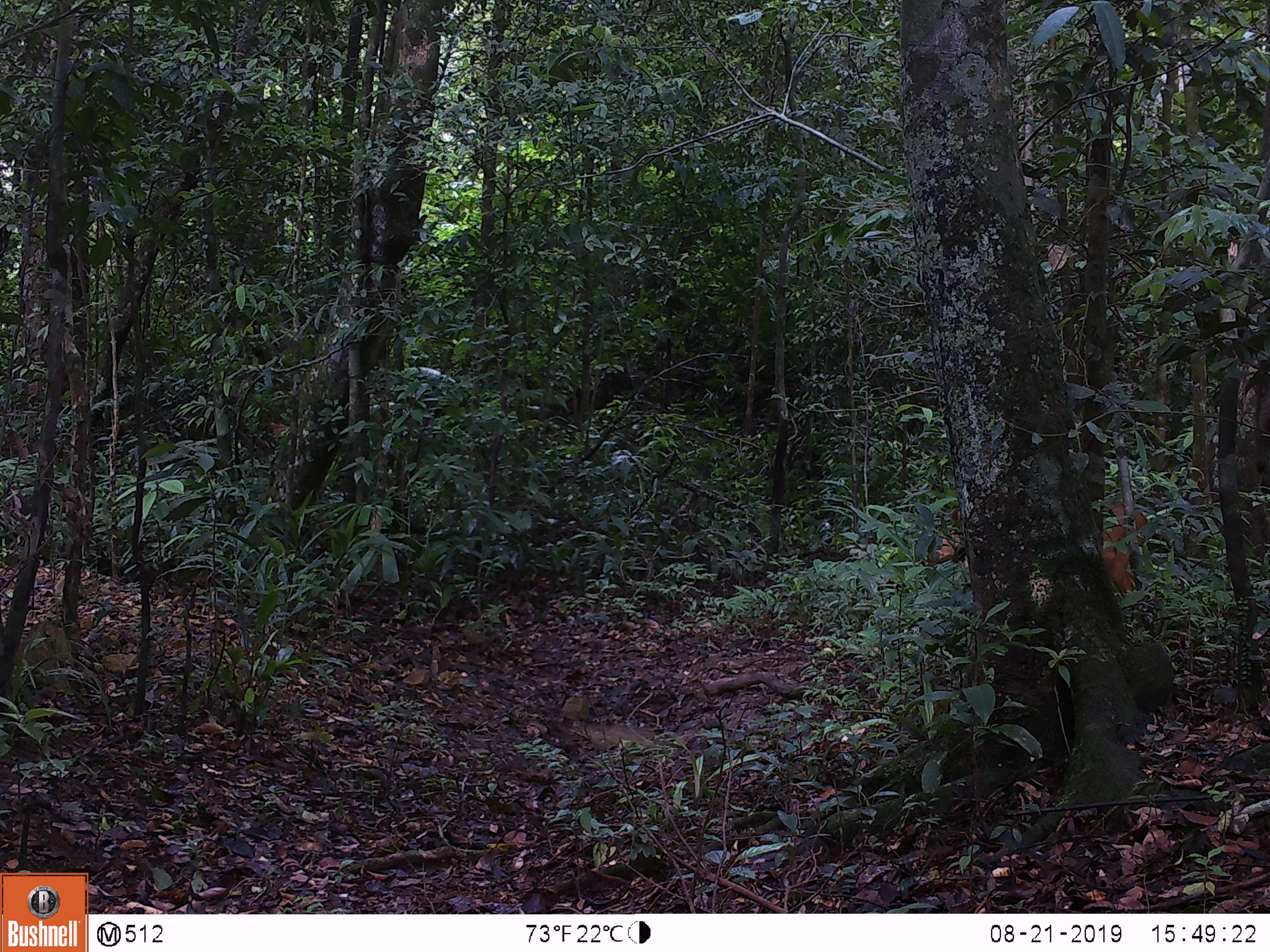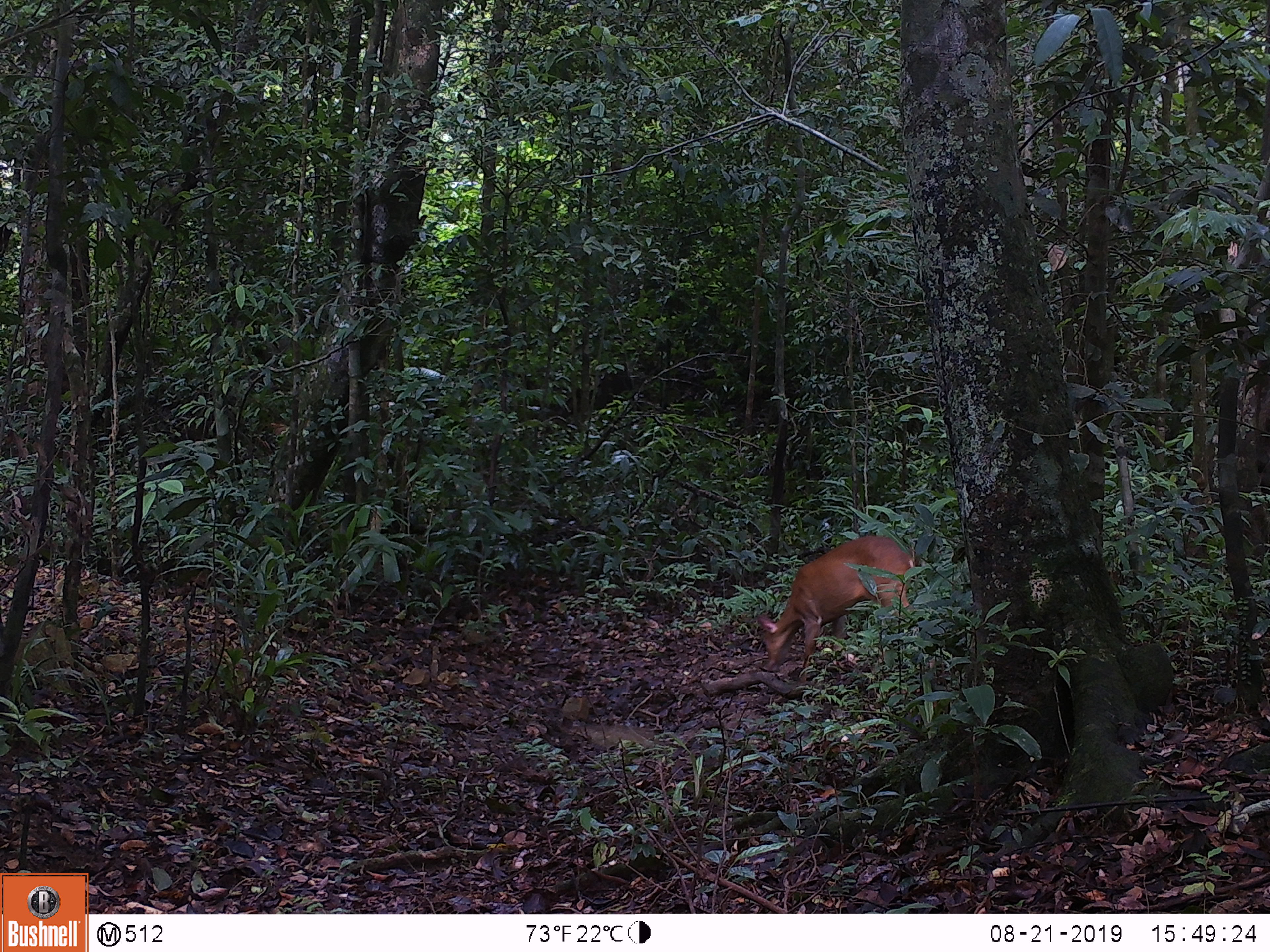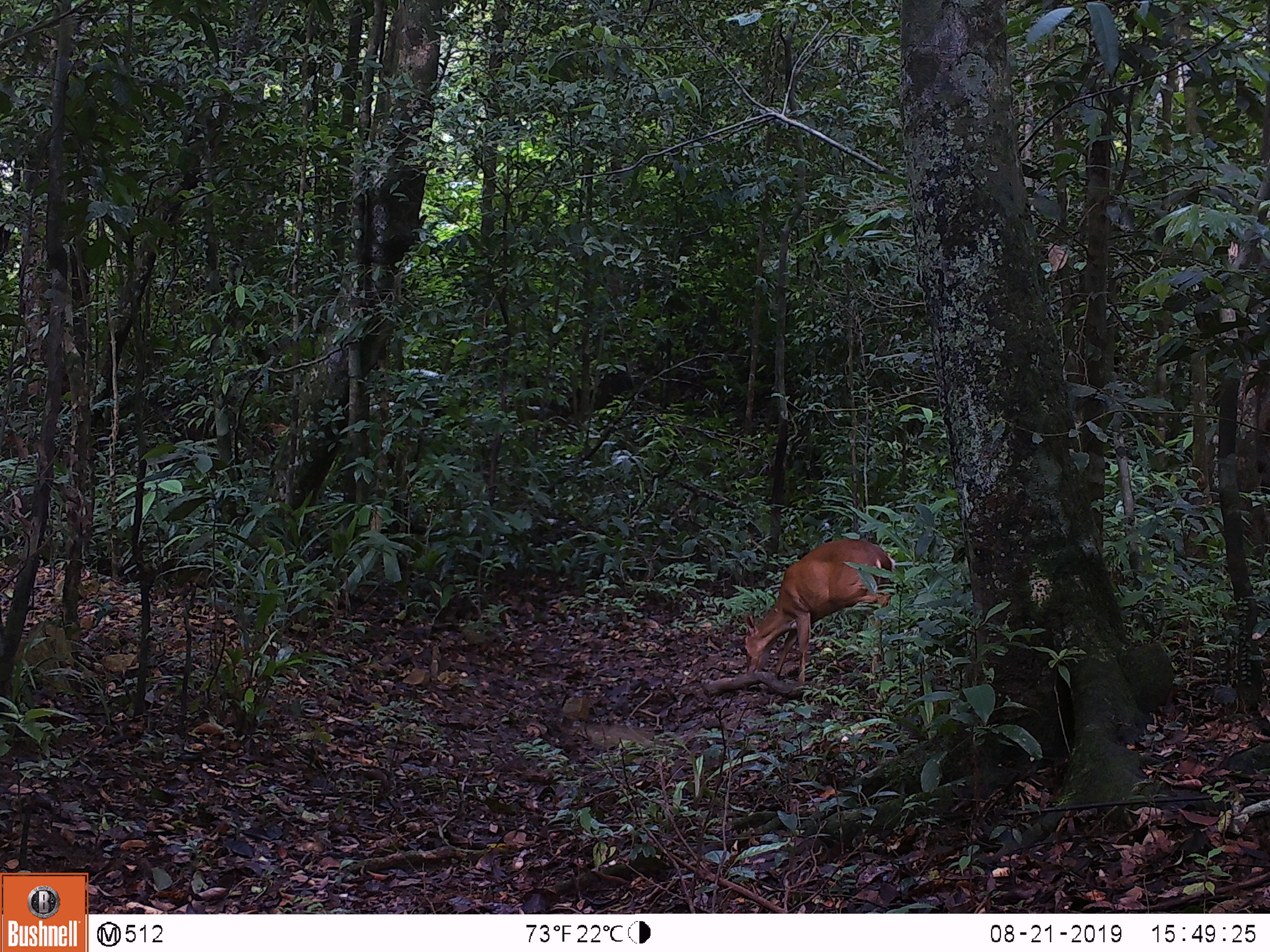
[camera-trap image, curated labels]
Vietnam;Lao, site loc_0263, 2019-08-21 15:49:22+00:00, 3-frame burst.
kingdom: Animalia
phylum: Chordata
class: Mammalia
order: Artiodactyla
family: Cervidae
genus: Muntiacus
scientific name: Muntiacus vuquangensis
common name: large-antlered muntjac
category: large antlered muntjac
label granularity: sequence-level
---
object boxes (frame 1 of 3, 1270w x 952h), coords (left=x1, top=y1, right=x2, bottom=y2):
large antlered muntjac: (left=920, top=499, right=1149, bottom=593)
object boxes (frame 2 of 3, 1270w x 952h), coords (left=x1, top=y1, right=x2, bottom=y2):
large antlered muntjac: (left=756, top=535, right=914, bottom=681)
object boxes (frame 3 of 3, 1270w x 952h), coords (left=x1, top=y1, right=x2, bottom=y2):
large antlered muntjac: (left=743, top=539, right=894, bottom=693)